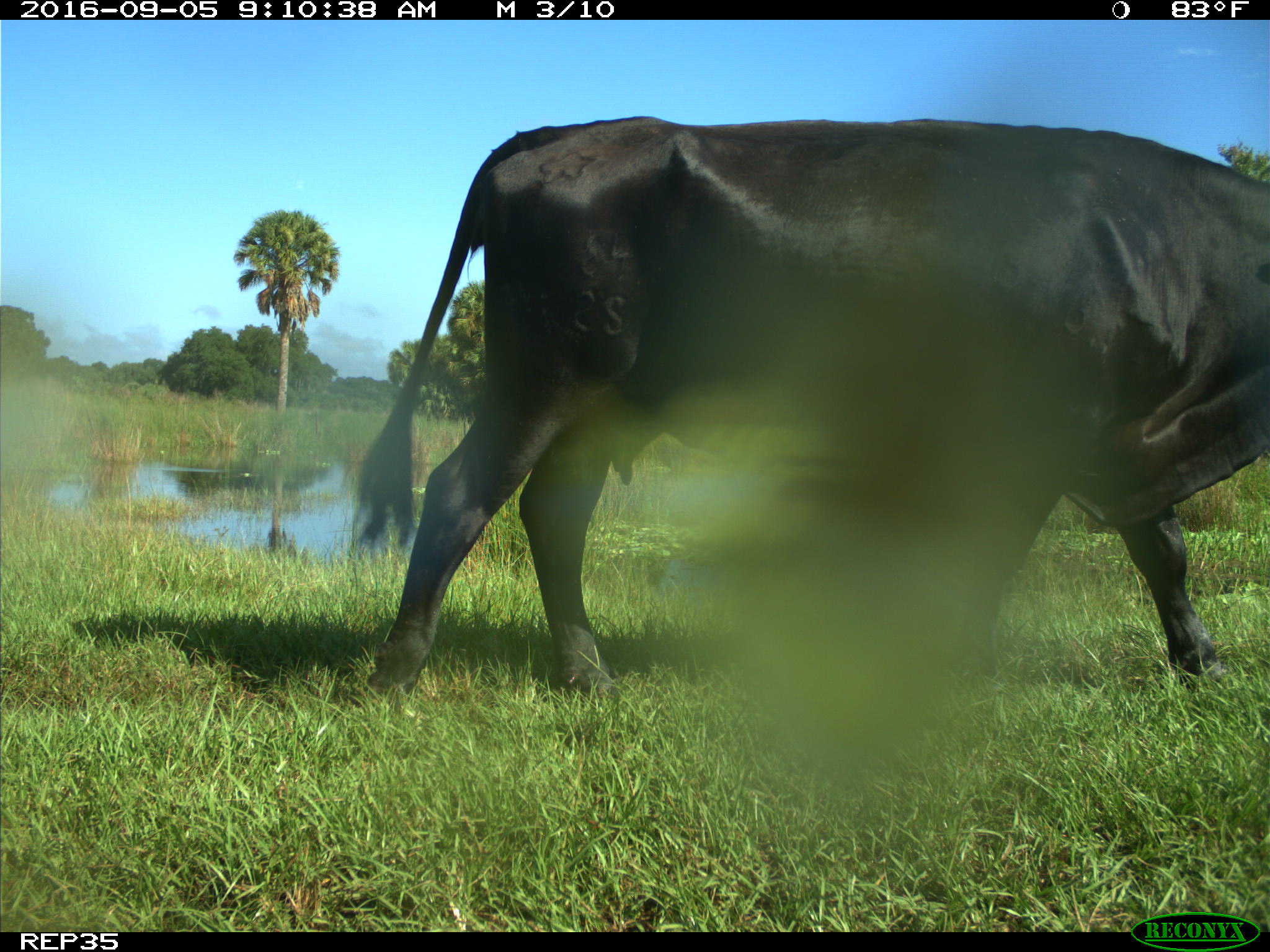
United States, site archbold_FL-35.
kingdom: Animalia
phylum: Chordata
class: Mammalia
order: Artiodactyla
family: Bovidae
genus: Bos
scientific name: Bos taurus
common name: domestic cow